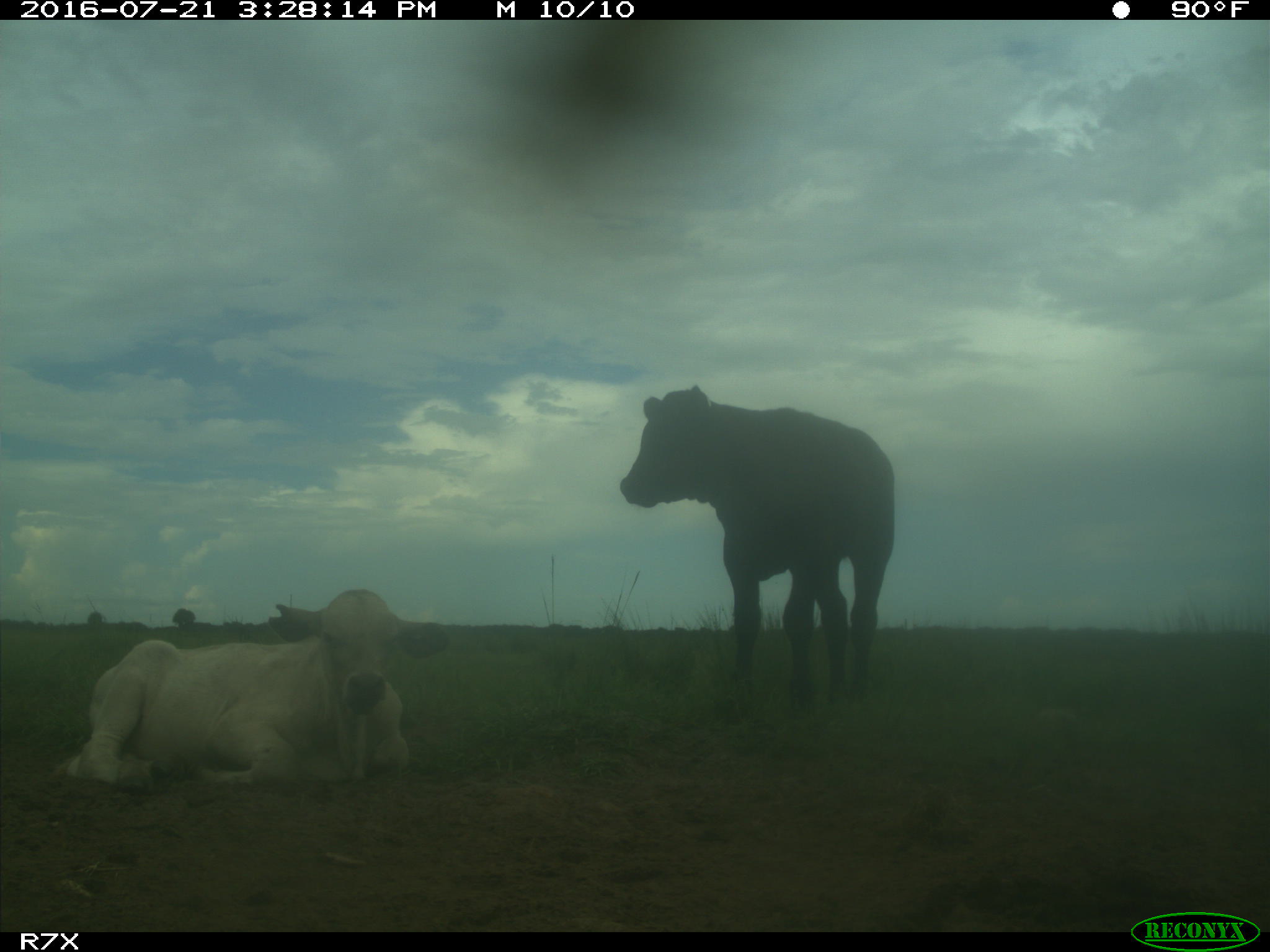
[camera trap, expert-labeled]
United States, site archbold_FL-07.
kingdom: Animalia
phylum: Chordata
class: Mammalia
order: Artiodactyla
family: Bovidae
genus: Bos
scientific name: Bos taurus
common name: domestic cow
Bos taurus (domestic cow).